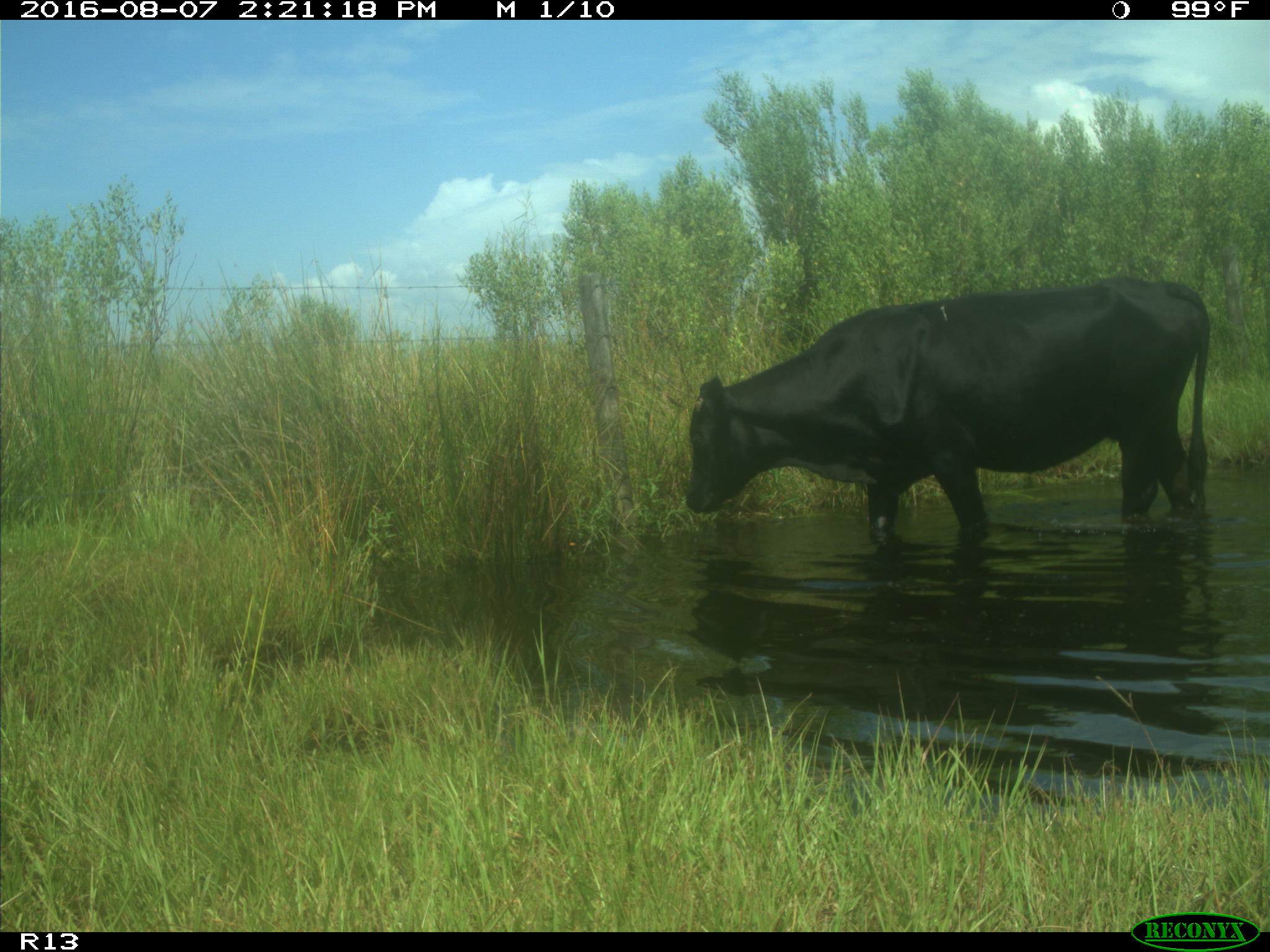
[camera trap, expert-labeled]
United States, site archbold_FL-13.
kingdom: Animalia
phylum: Chordata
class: Mammalia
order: Artiodactyla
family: Bovidae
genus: Bos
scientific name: Bos taurus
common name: domestic cow